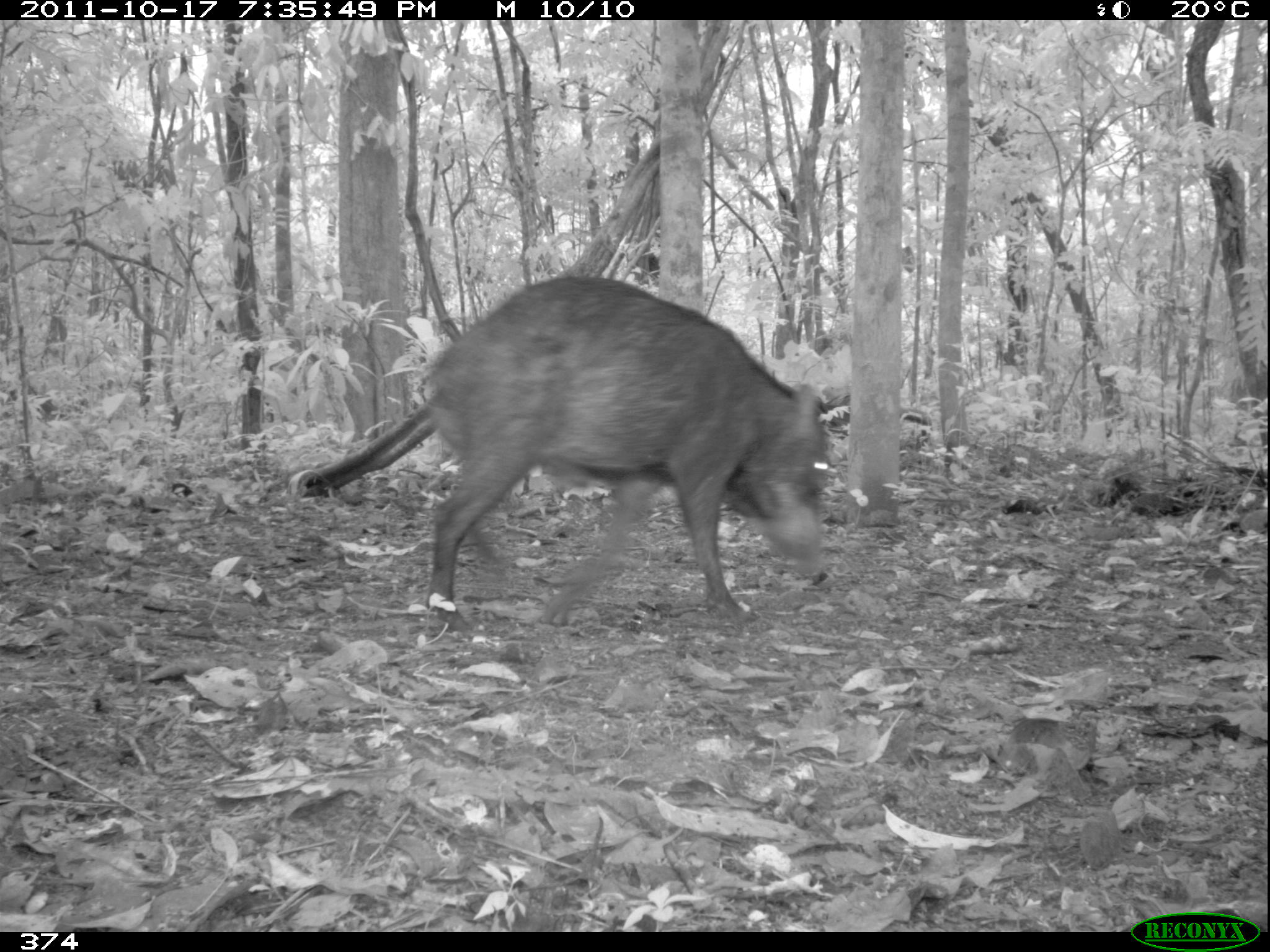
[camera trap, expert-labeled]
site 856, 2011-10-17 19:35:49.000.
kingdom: Animalia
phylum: Chordata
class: Mammalia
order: Artiodactyla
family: Tayassuidae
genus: Tayassu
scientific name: Tayassu pecari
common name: white-lipped peccary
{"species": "Tayassu pecari (white-lipped peccary)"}